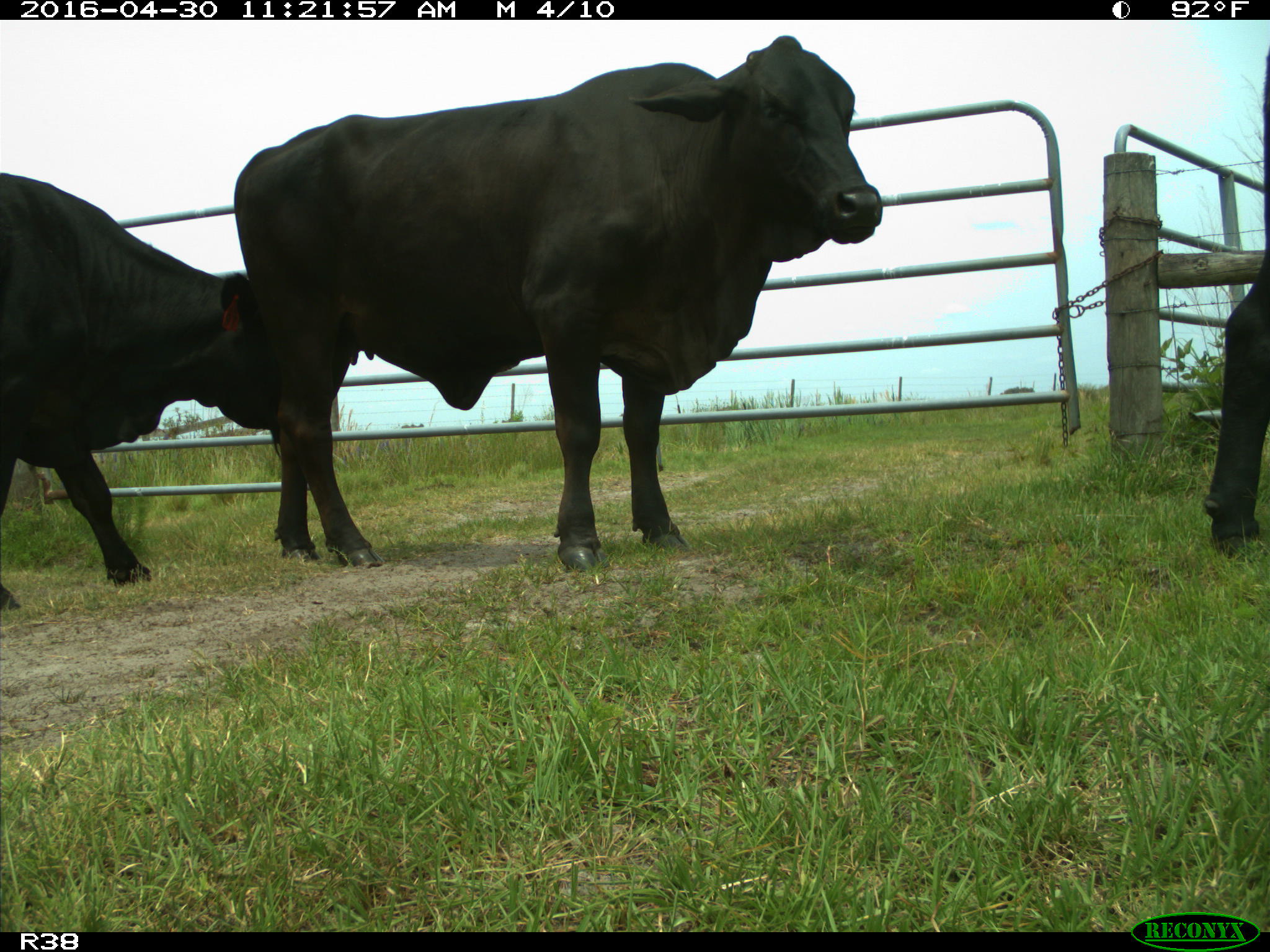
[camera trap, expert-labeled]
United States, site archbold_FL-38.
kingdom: Animalia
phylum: Chordata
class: Mammalia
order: Artiodactyla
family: Bovidae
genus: Bos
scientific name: Bos taurus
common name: domestic cow